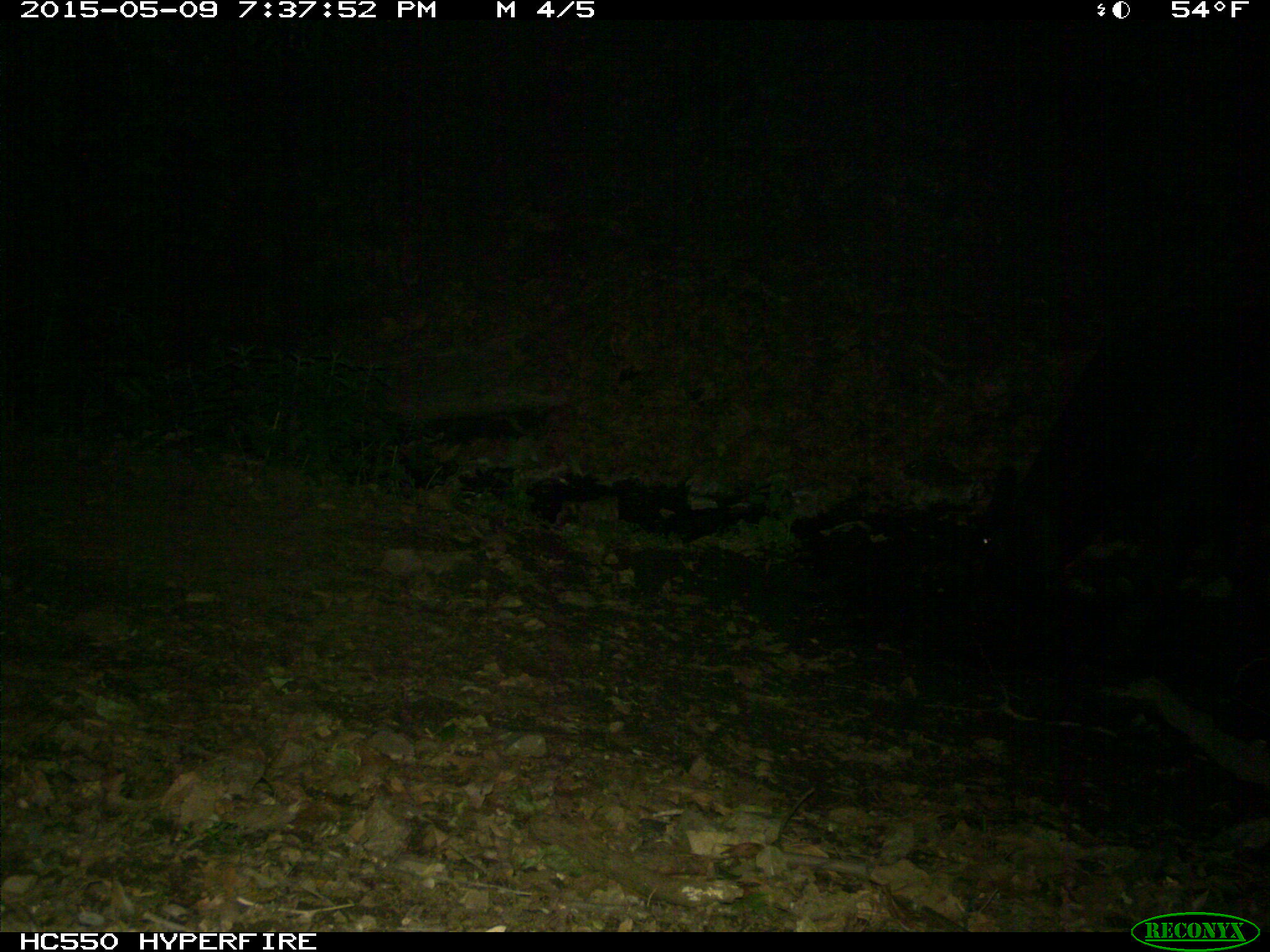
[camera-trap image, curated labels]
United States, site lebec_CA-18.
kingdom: Animalia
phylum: Chordata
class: Mammalia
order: Artiodactyla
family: Bovidae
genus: Bos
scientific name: Bos taurus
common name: domestic cow